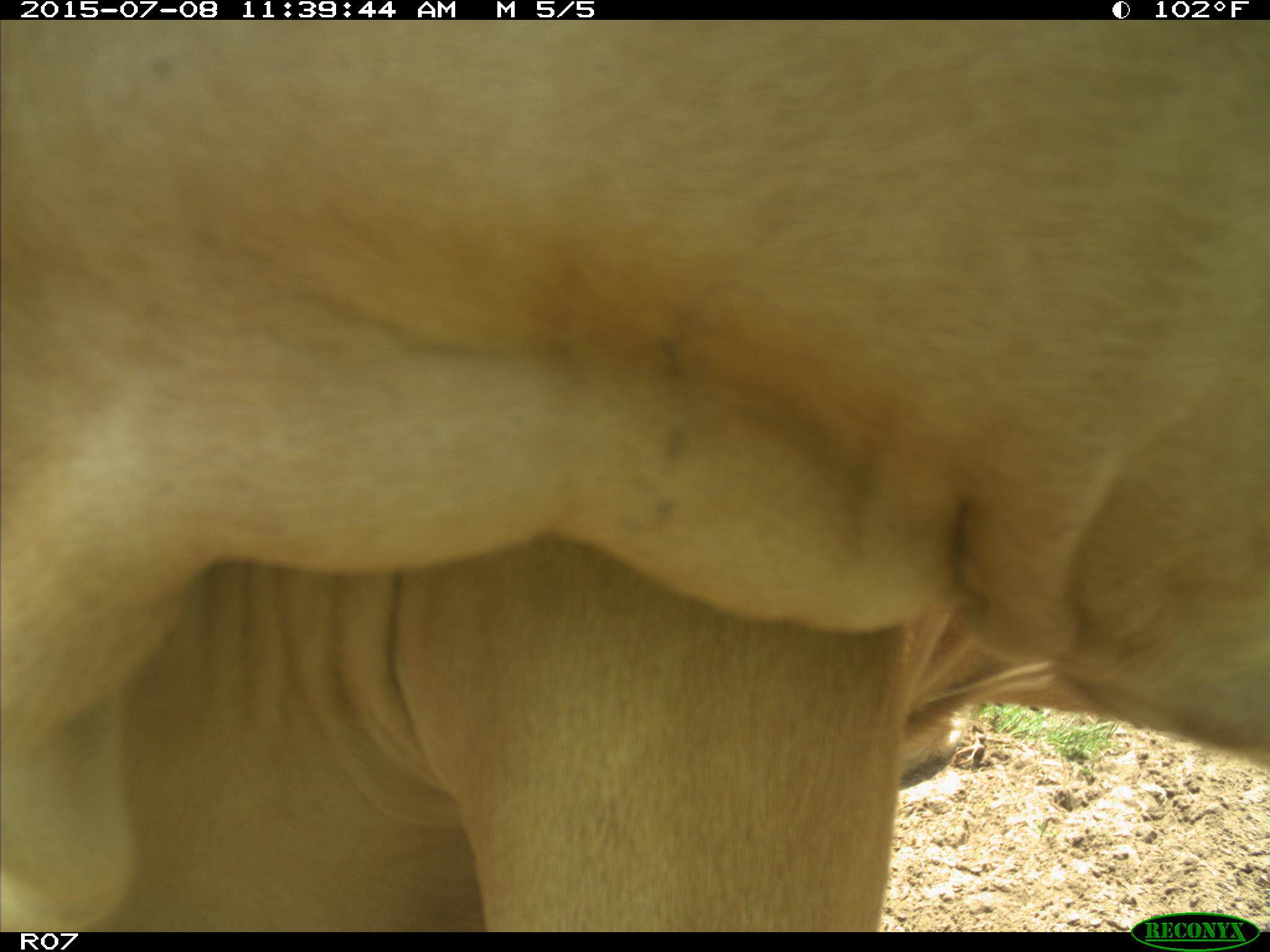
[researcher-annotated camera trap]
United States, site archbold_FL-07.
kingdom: Animalia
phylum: Chordata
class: Mammalia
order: Artiodactyla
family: Bovidae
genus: Bos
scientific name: Bos taurus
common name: domestic cow